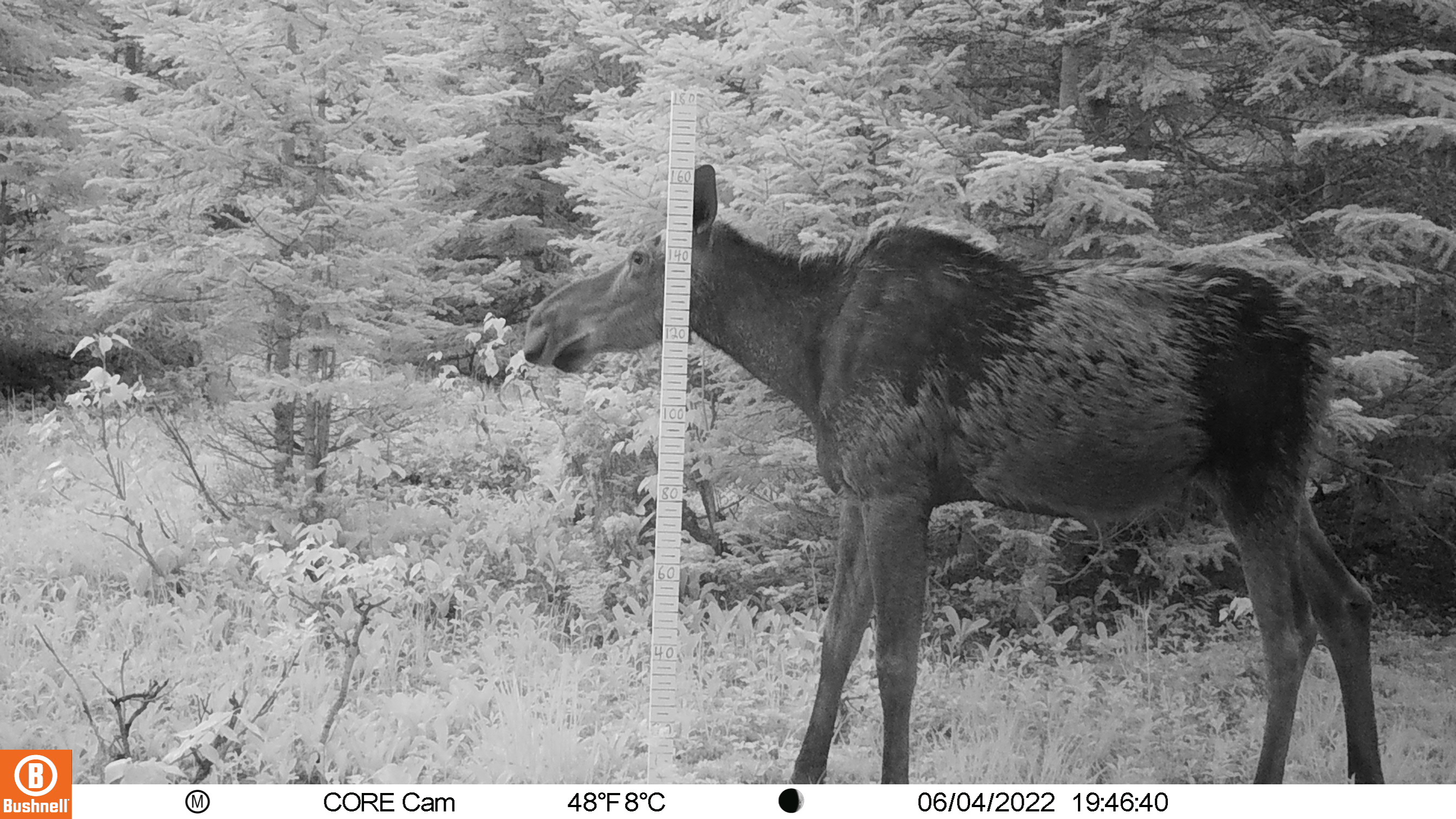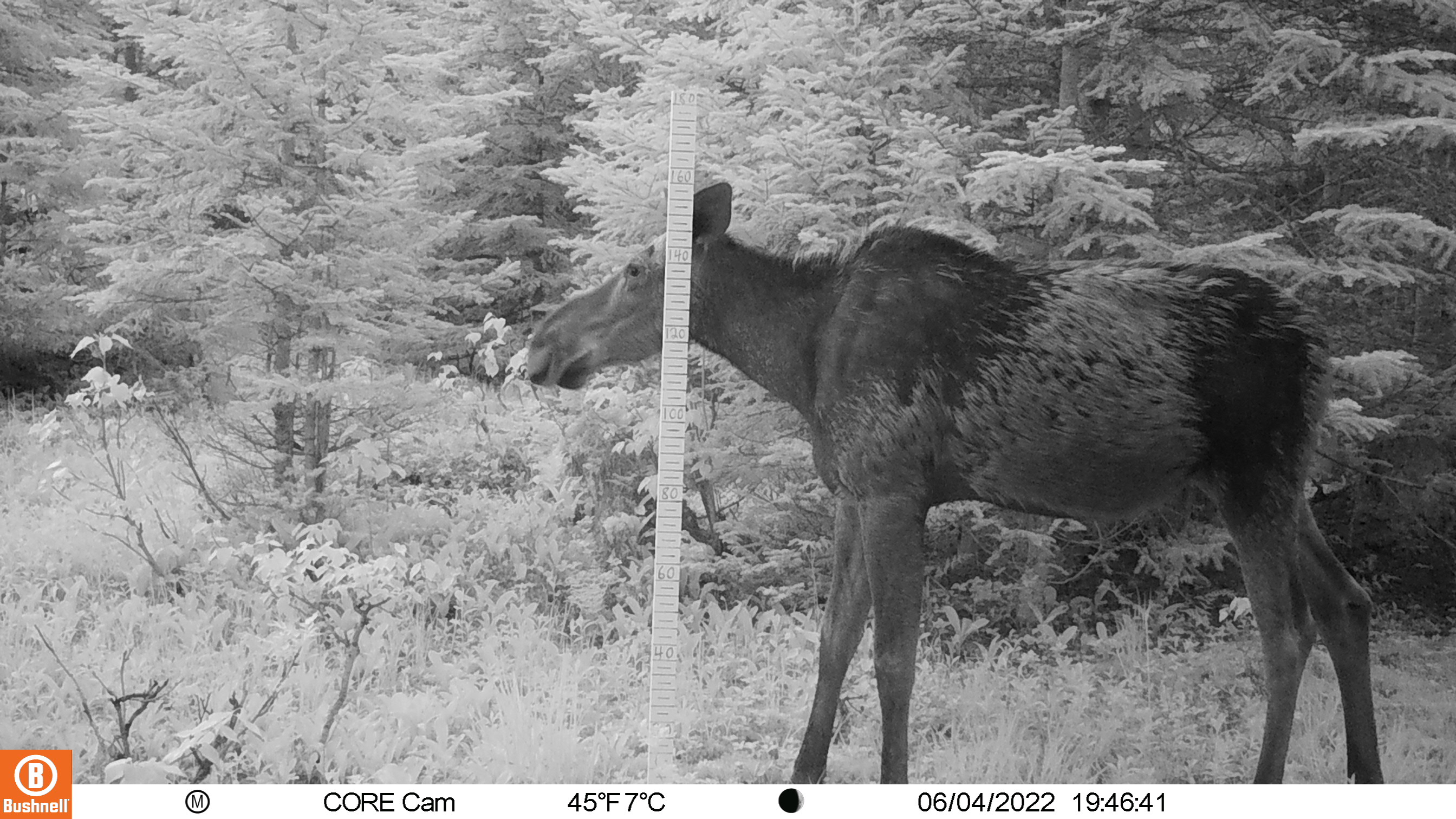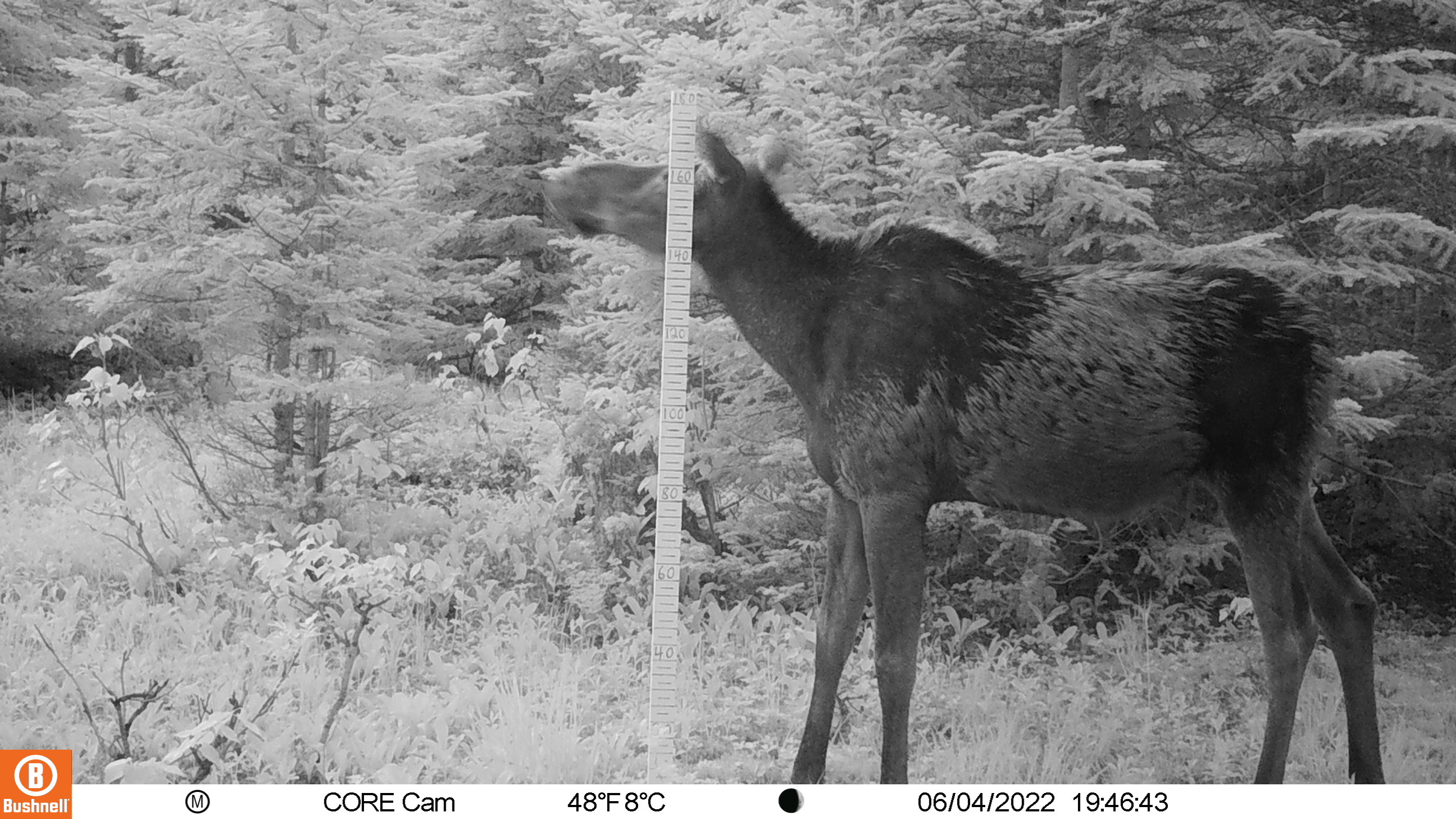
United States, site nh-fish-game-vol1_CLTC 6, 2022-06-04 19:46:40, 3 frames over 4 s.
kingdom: Animalia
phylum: Chordata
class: Mammalia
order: Artiodactyla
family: Cervidae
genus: Alces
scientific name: Alces alces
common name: moose